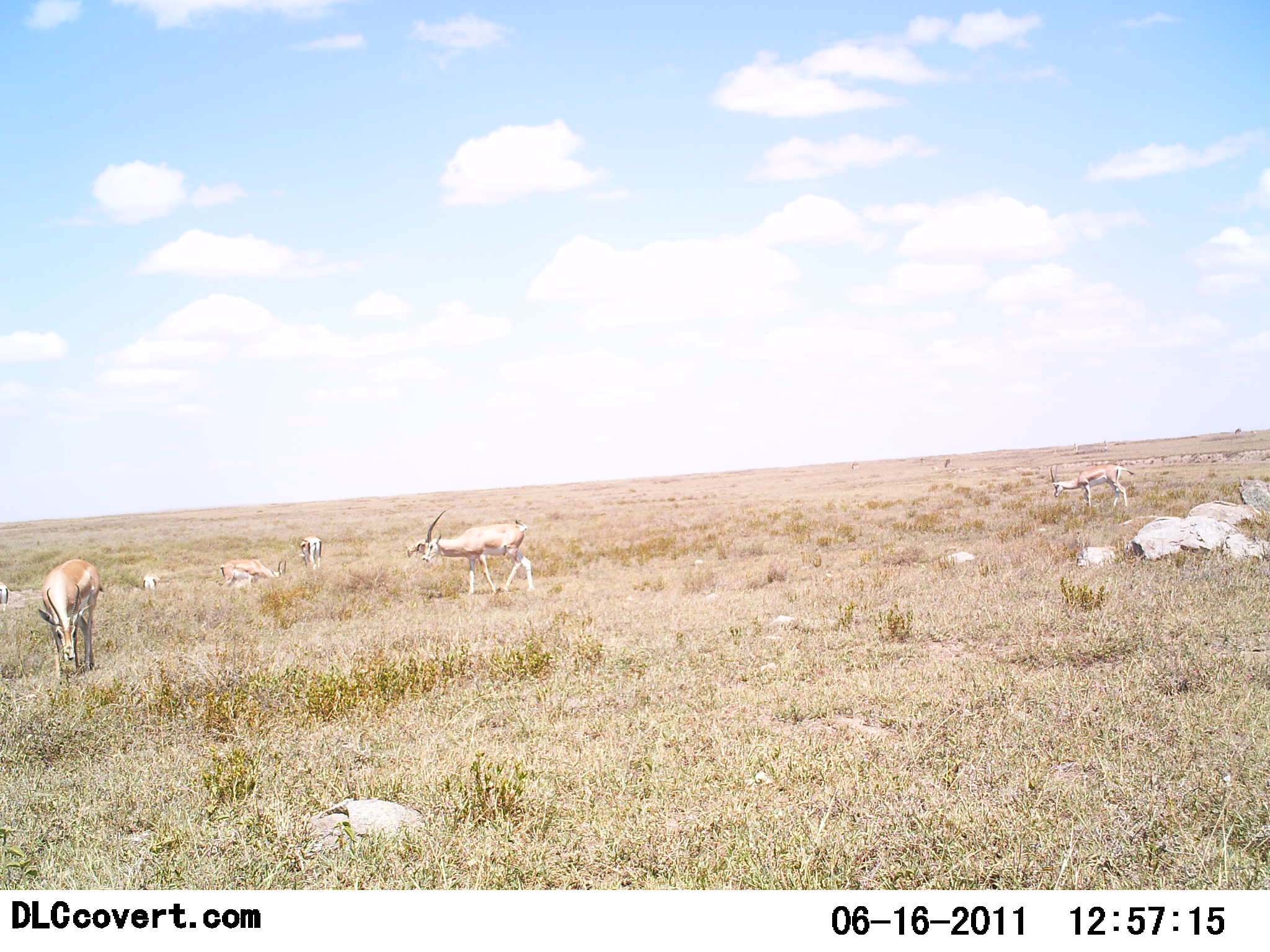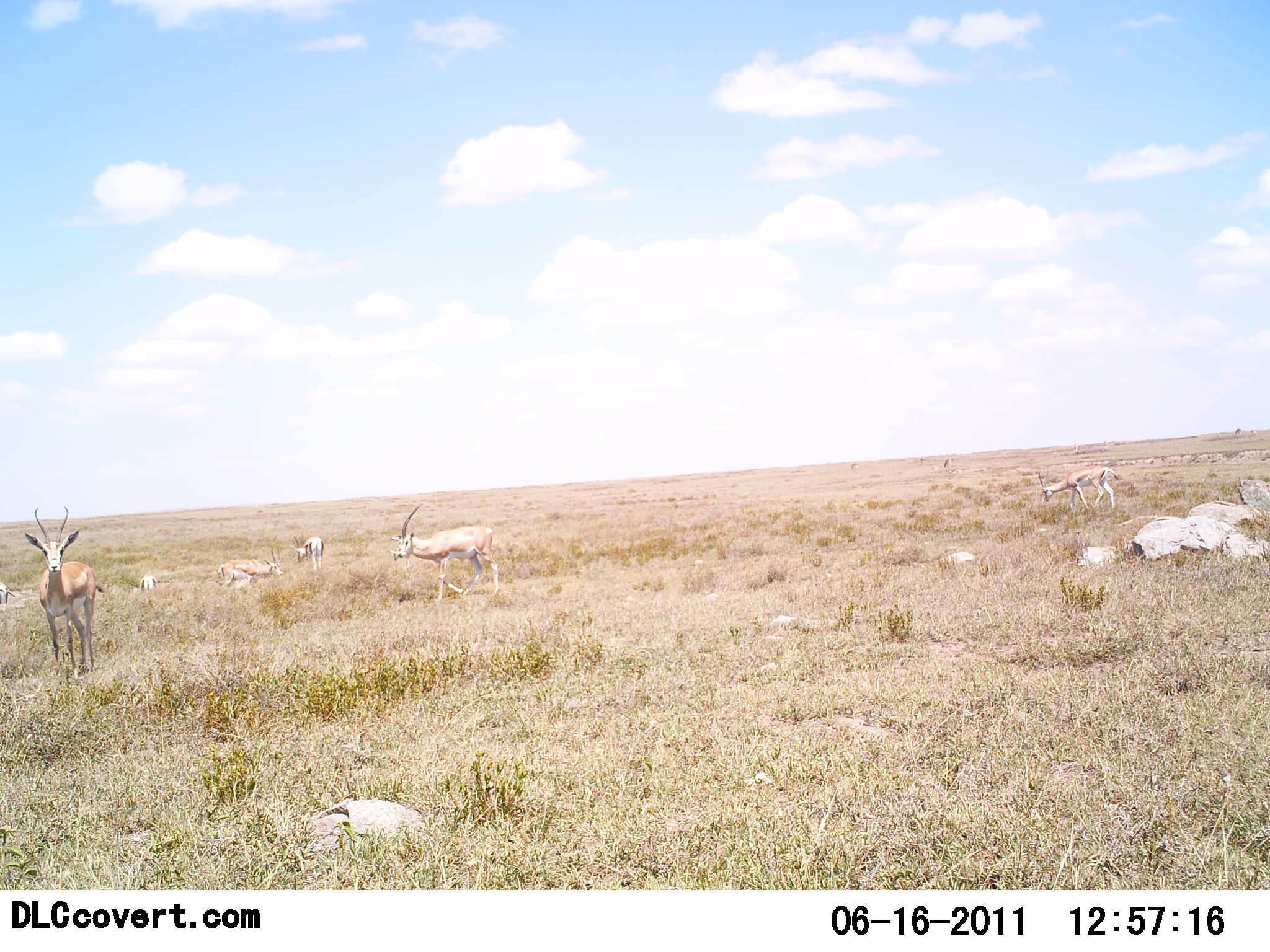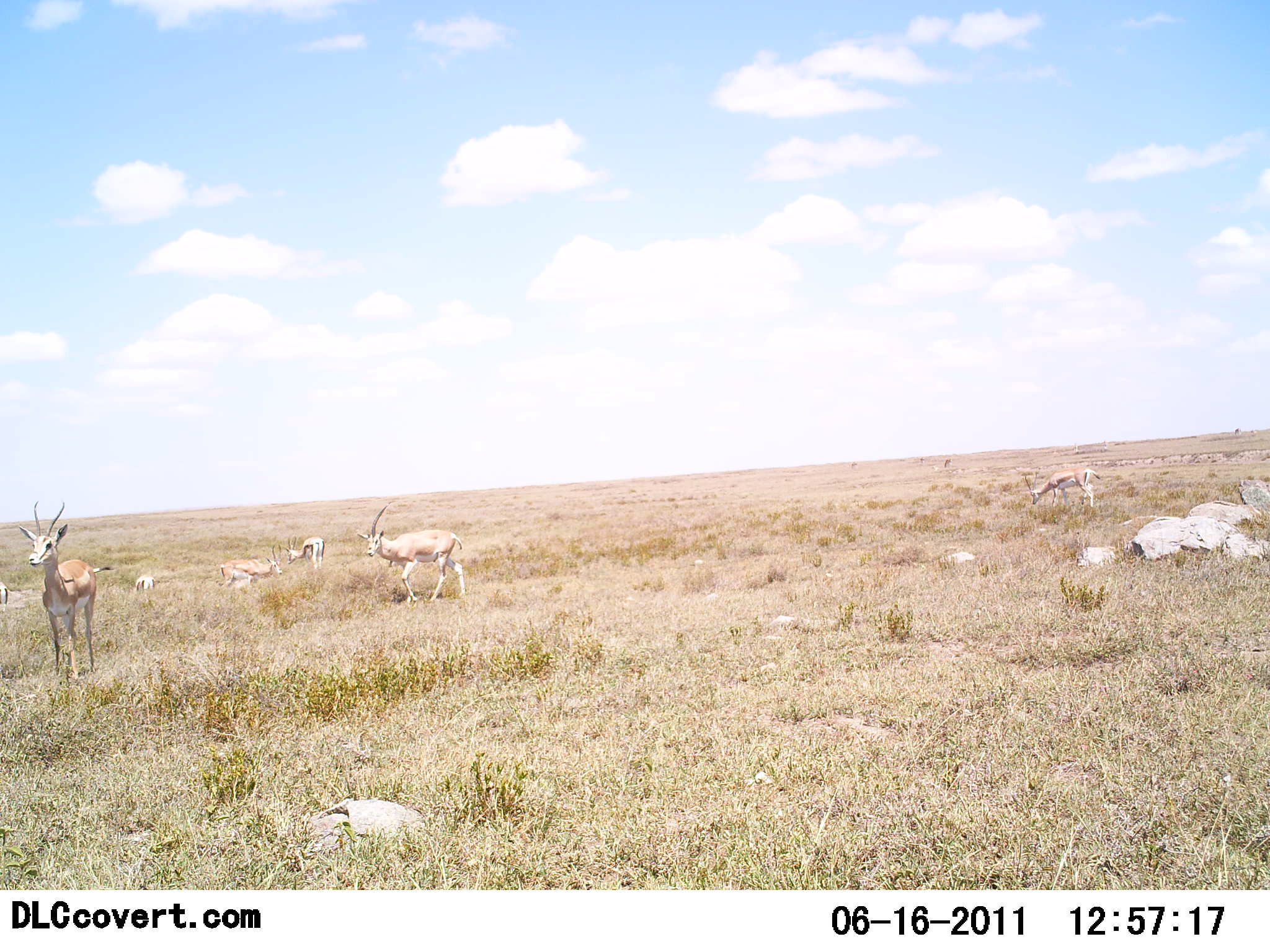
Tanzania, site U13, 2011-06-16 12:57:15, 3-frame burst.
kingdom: Animalia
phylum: Chordata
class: Mammalia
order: Artiodactyla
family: Bovidae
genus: Nanger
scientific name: Nanger granti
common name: grant's gazelle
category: gazellegrants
Gazellegrants (grant's gazelle) (Nanger granti), count 7. Behavior (volunteer vote fractions): standing 54%, resting 8%, moving 23%, interacting 8%. Young present (vote fraction): 0%. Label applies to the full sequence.